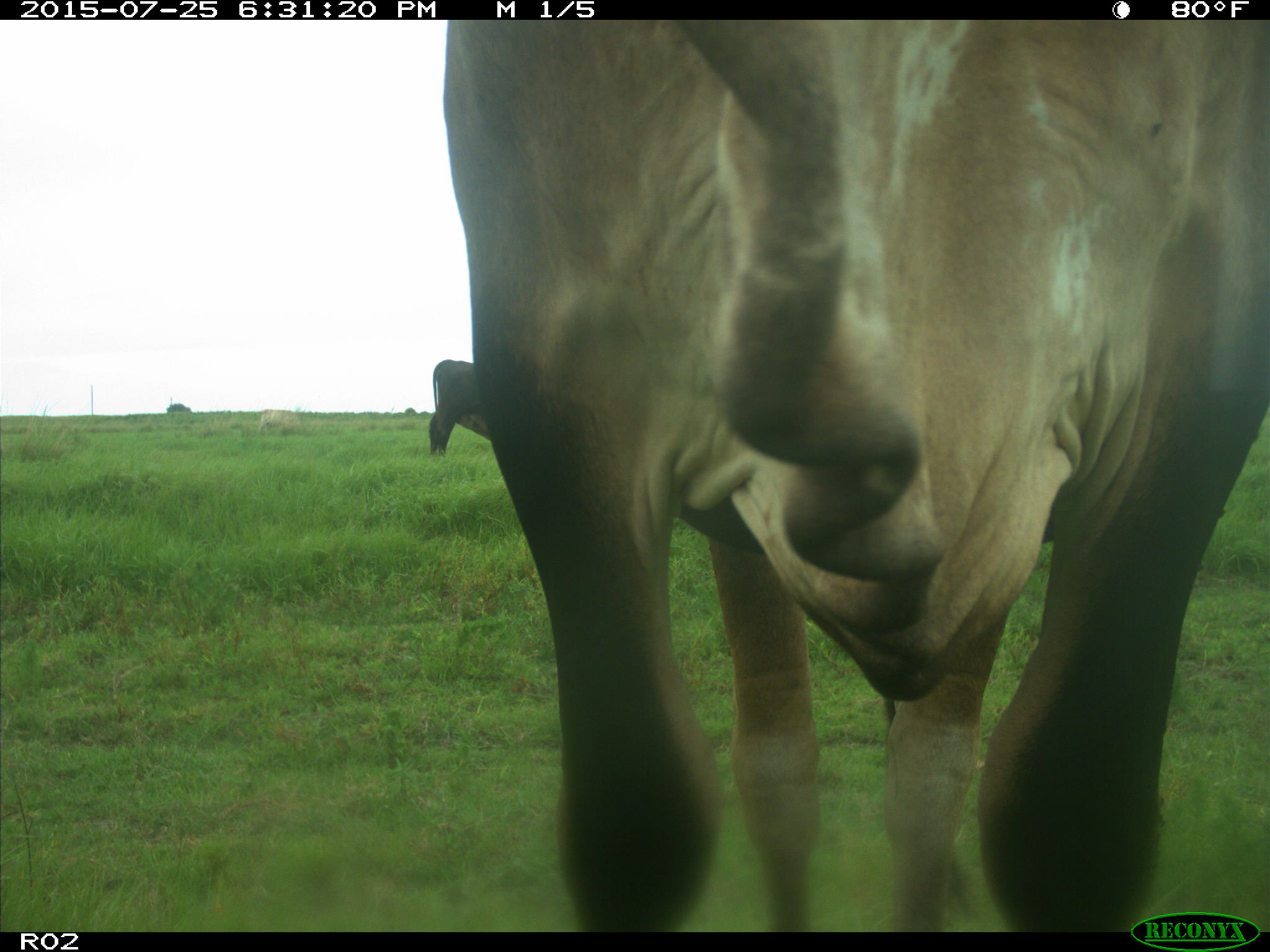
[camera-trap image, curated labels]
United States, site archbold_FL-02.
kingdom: Animalia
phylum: Chordata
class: Mammalia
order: Artiodactyla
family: Bovidae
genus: Bos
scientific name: Bos taurus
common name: domestic cow